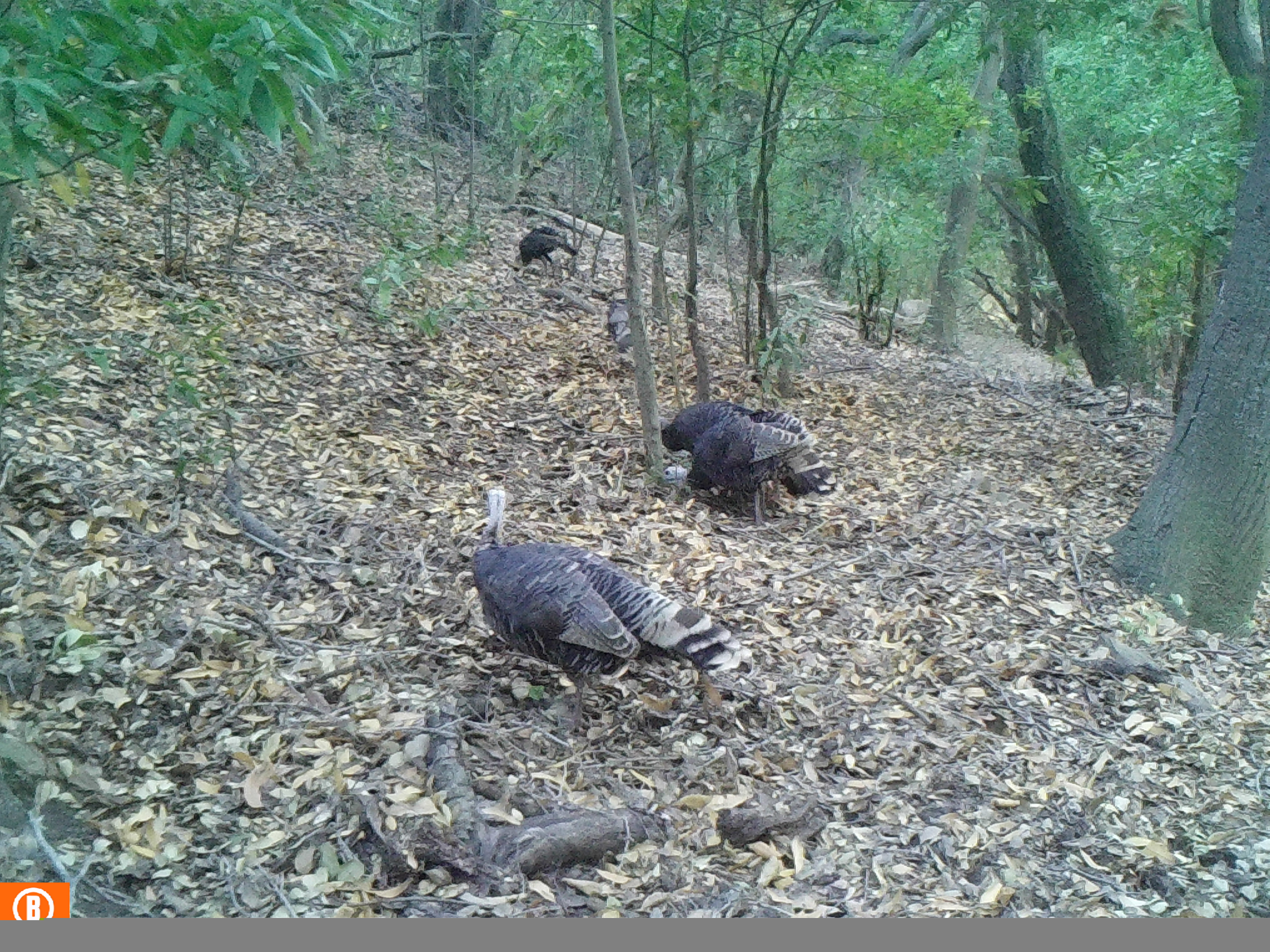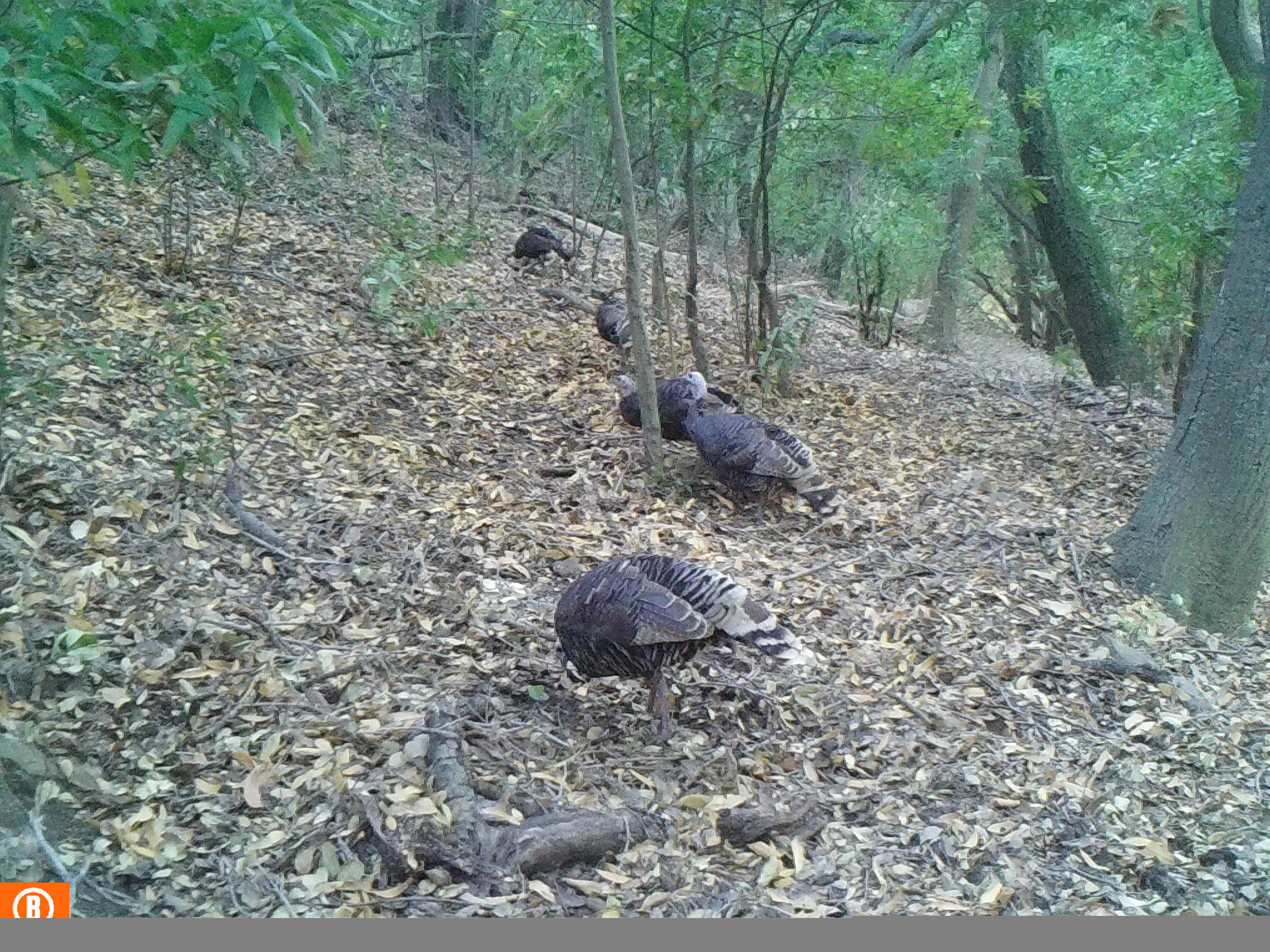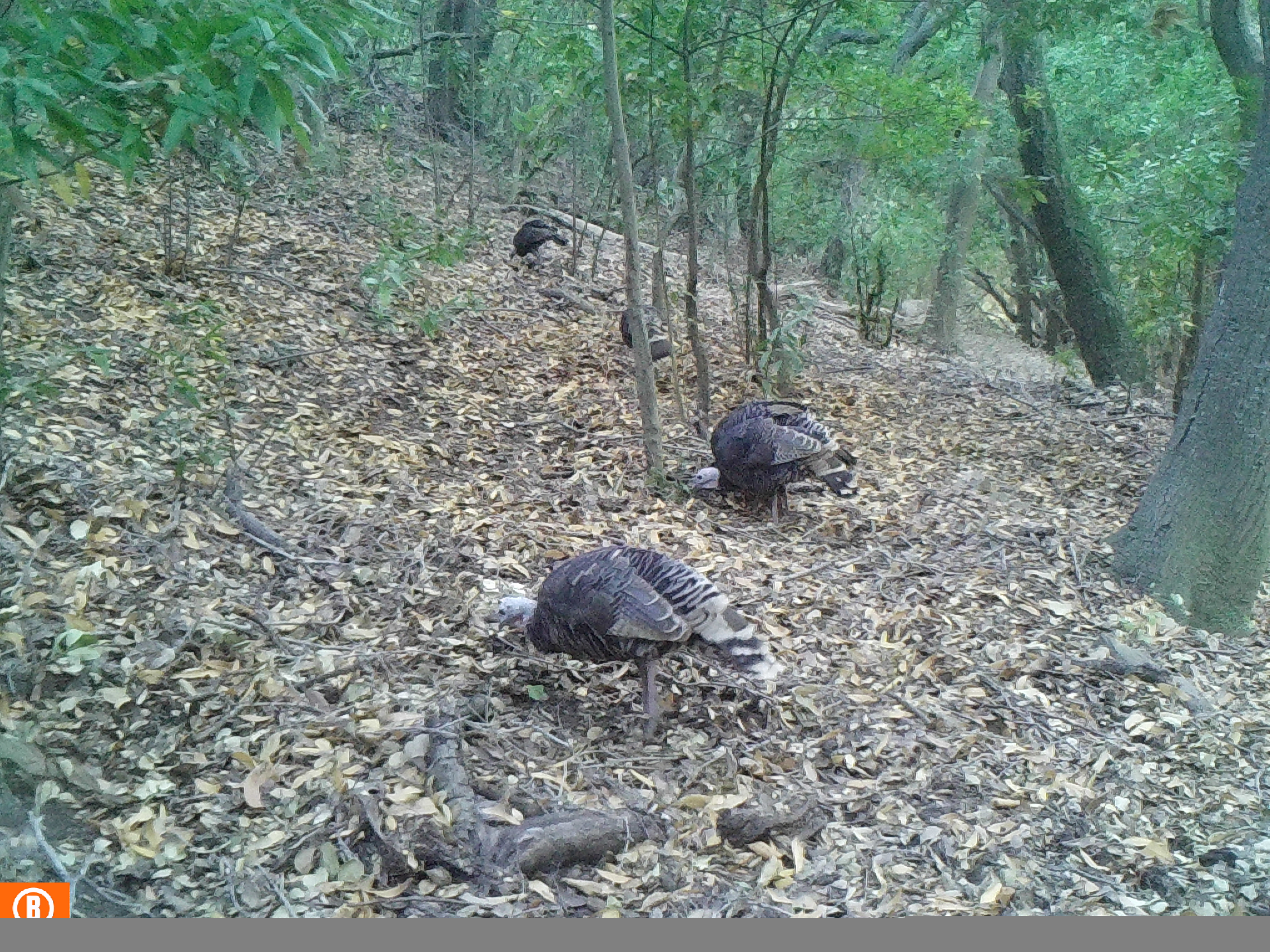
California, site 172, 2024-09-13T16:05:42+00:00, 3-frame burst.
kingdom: Animalia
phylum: Chordata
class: Aves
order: Galliformes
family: Phasianidae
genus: Meleagris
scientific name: Meleagris gallopavo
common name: turkey